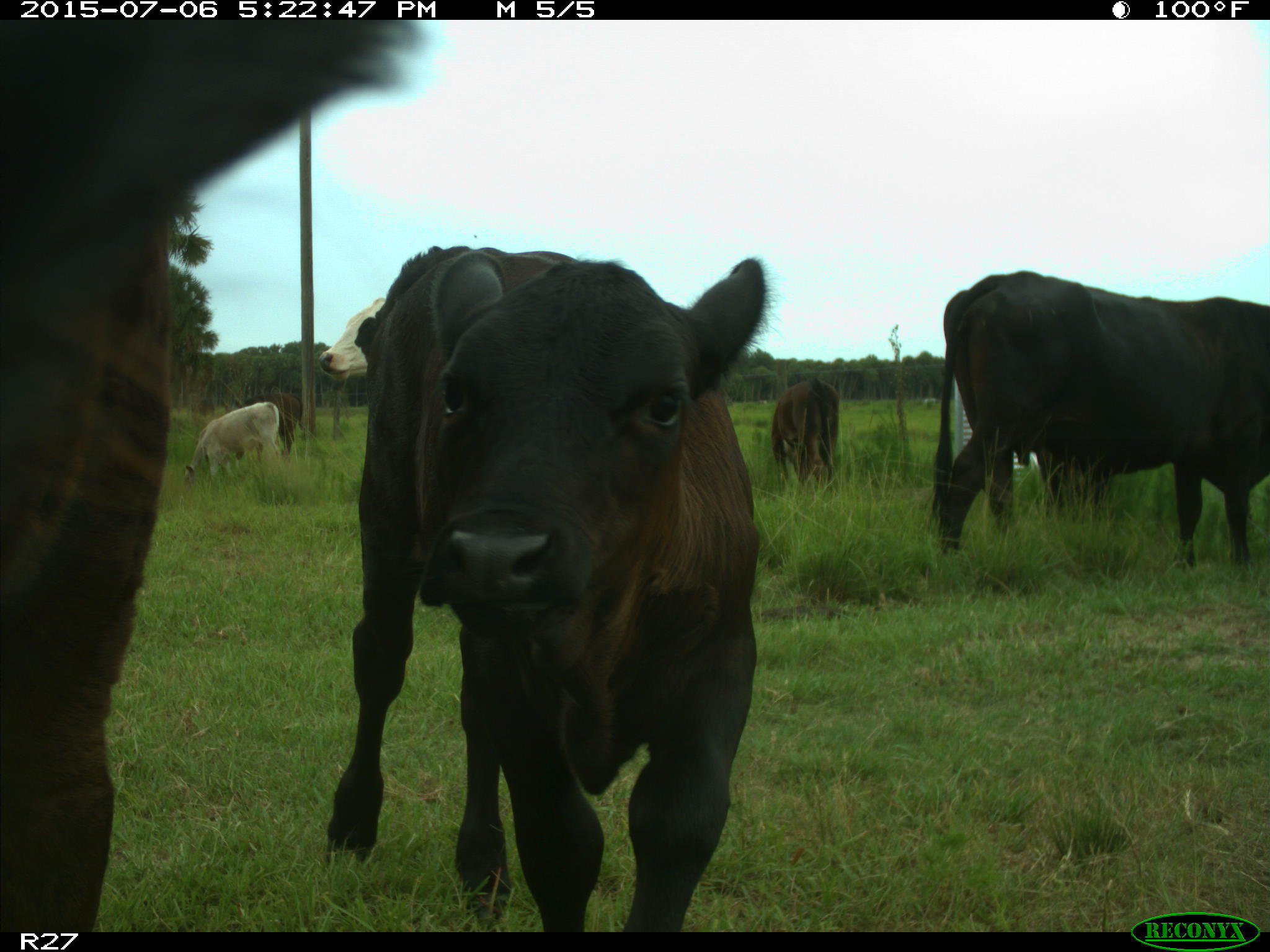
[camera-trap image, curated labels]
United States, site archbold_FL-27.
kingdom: Animalia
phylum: Chordata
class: Mammalia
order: Artiodactyla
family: Bovidae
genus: Bos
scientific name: Bos taurus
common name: domestic cow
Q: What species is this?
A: Bos taurus (domestic cow).